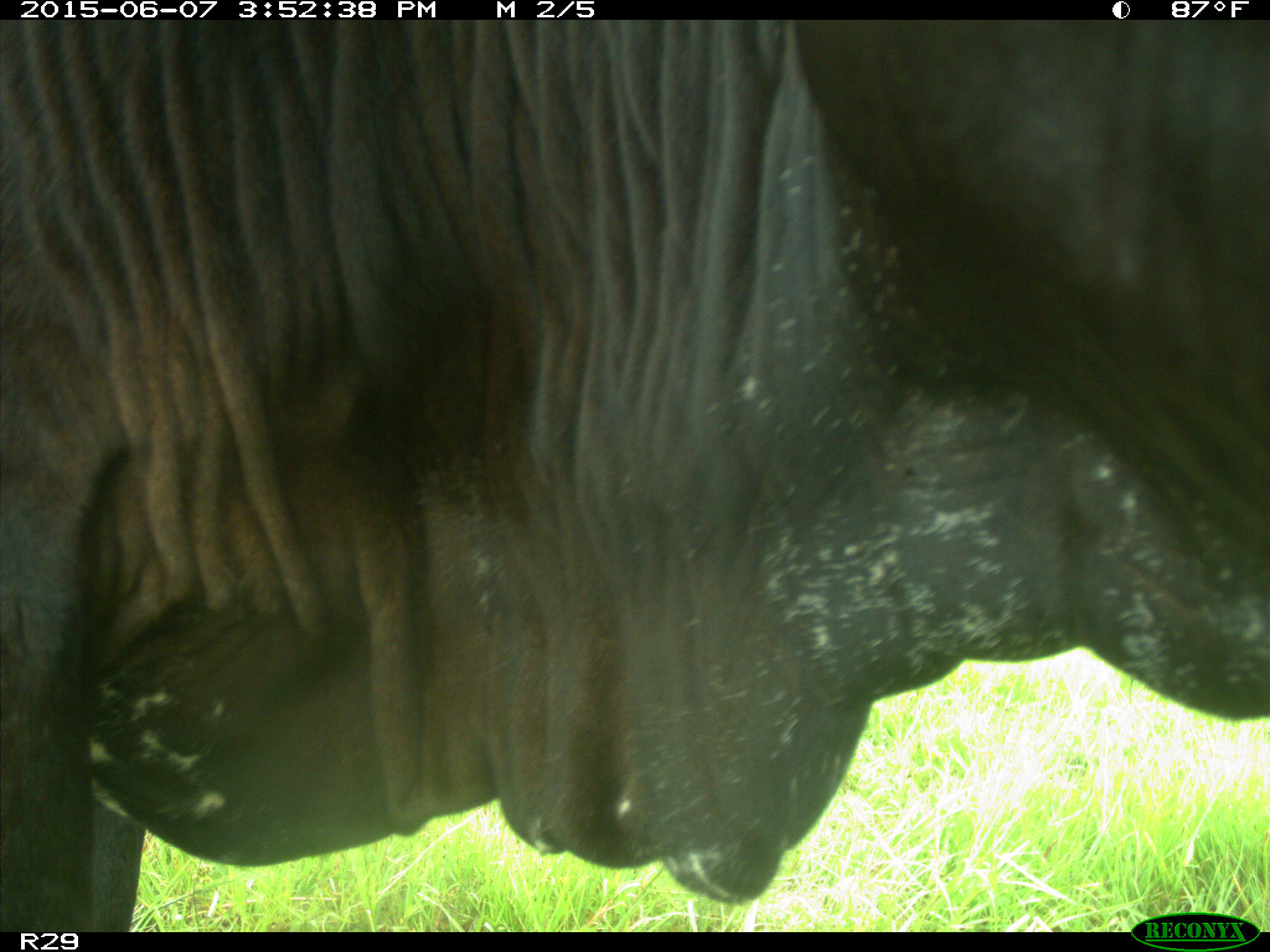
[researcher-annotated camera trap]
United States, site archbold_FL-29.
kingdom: Animalia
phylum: Chordata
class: Mammalia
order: Artiodactyla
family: Bovidae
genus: Bos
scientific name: Bos taurus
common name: domestic cow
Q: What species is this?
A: Bos taurus (domestic cow).